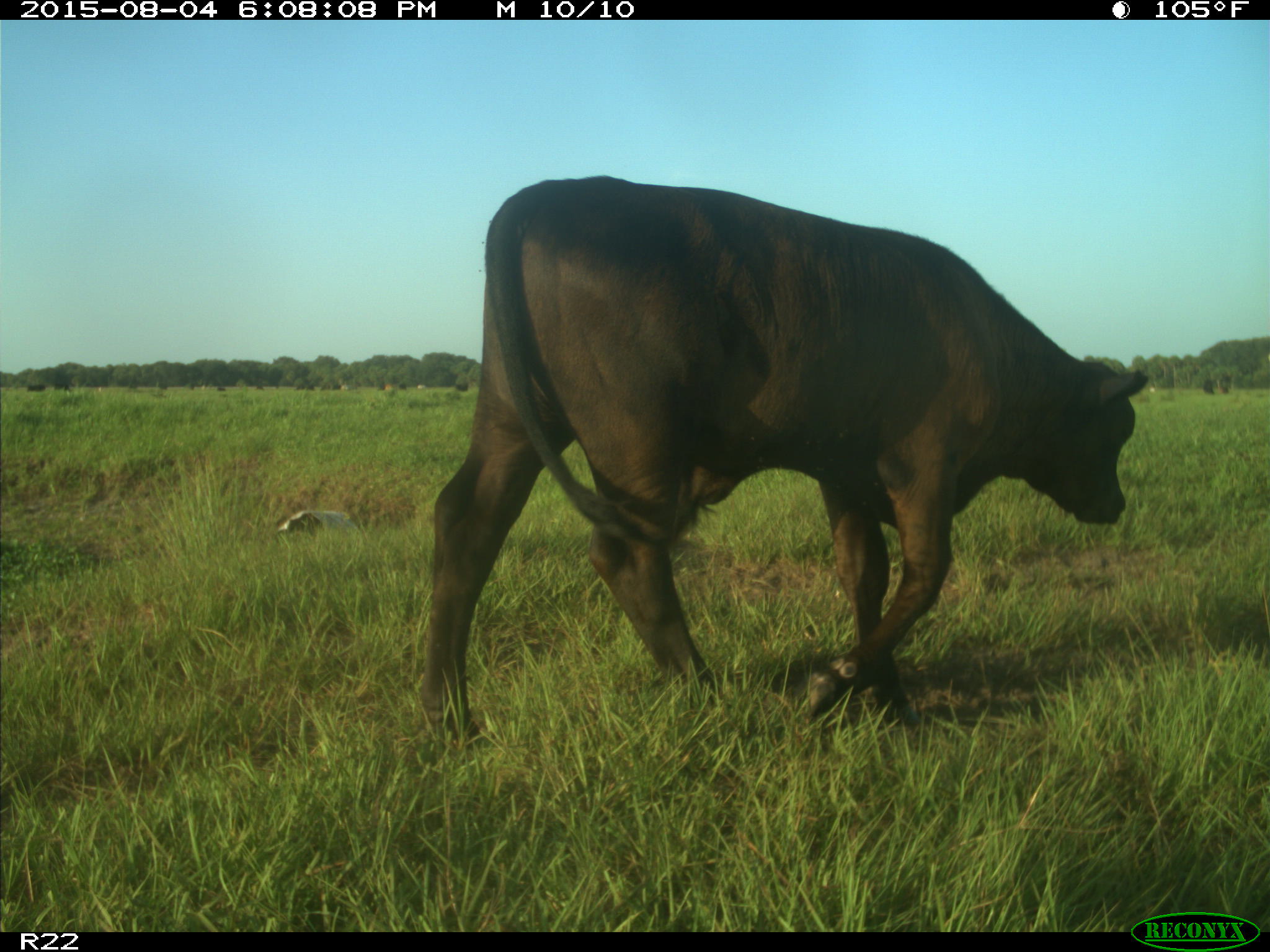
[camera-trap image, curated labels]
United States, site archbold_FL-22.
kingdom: Animalia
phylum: Chordata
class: Mammalia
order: Artiodactyla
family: Bovidae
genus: Bos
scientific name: Bos taurus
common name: domestic cow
Bos taurus (domestic cow).